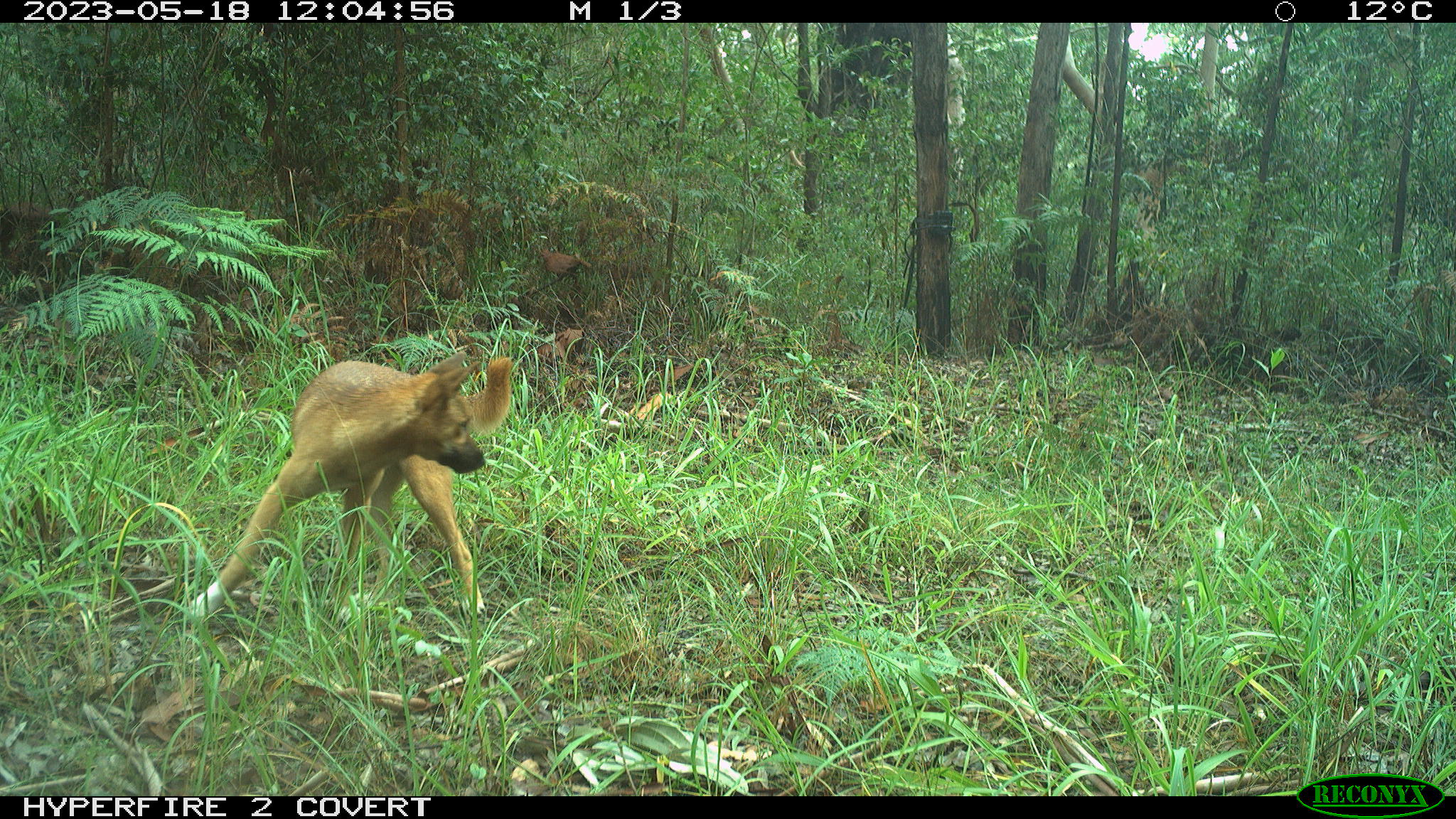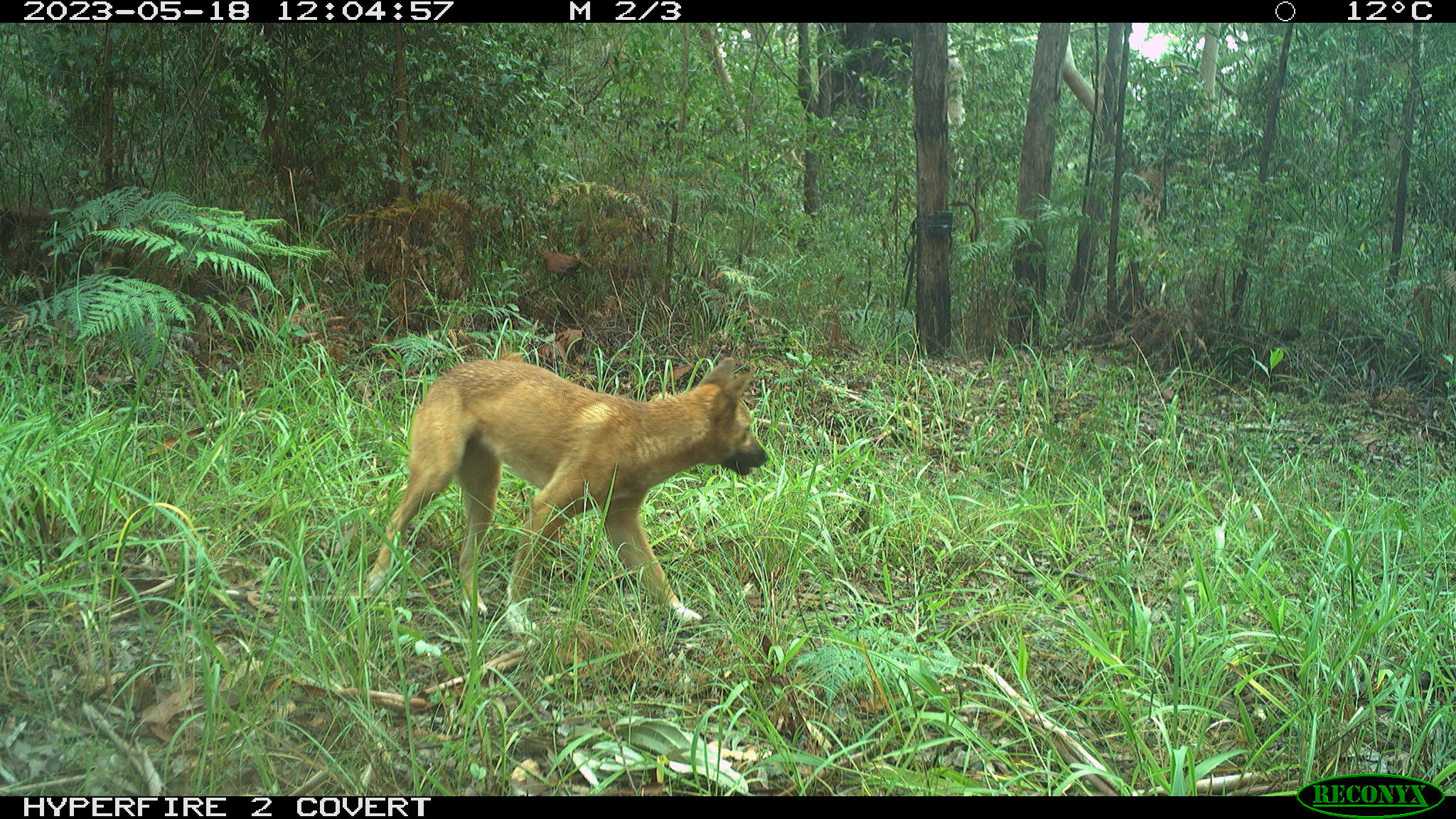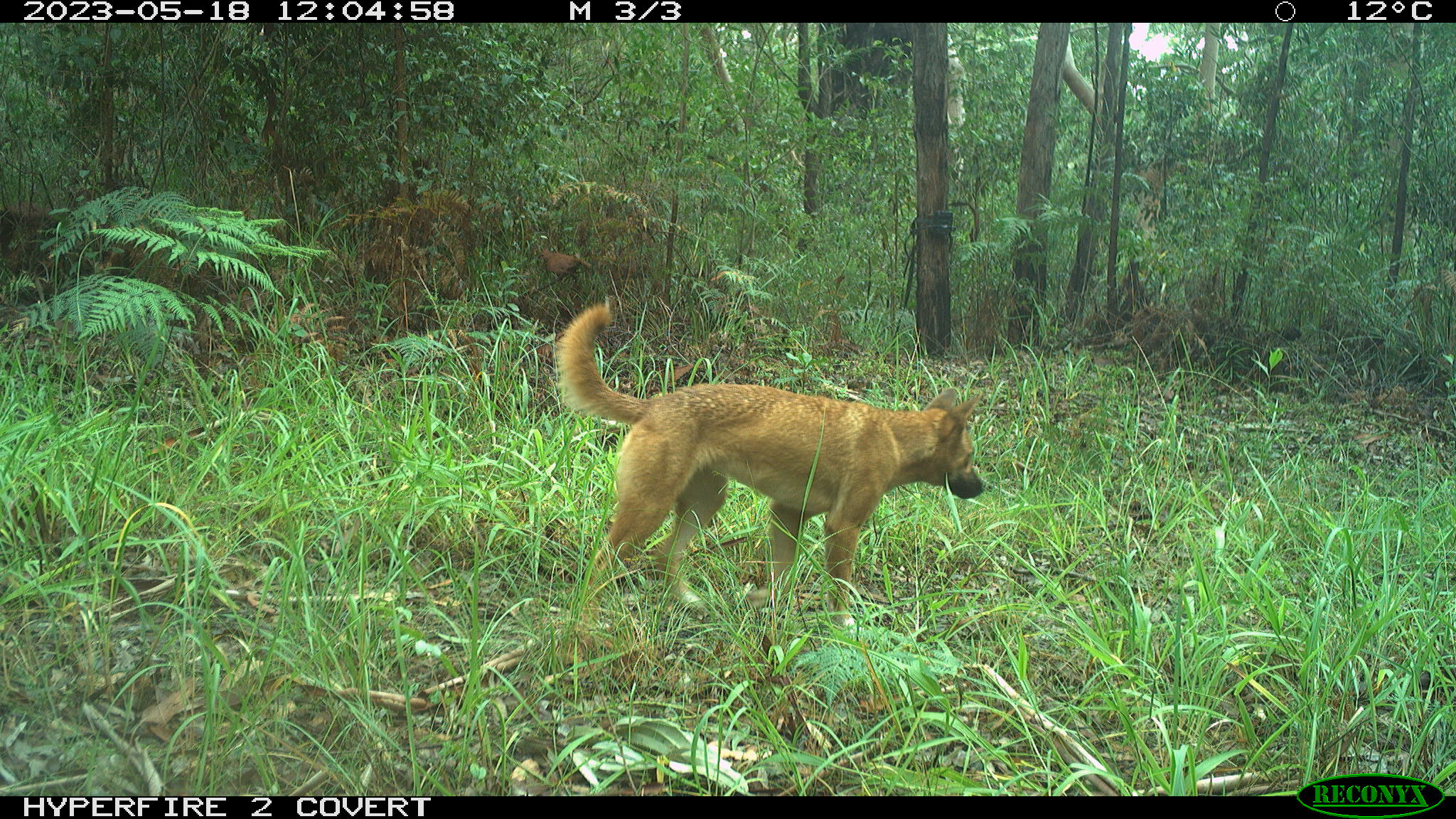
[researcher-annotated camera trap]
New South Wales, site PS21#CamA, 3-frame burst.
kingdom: Animalia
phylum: Chordata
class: Mammalia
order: Carnivora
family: Canidae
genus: Canis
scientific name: Canis familiaris dingo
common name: dingo